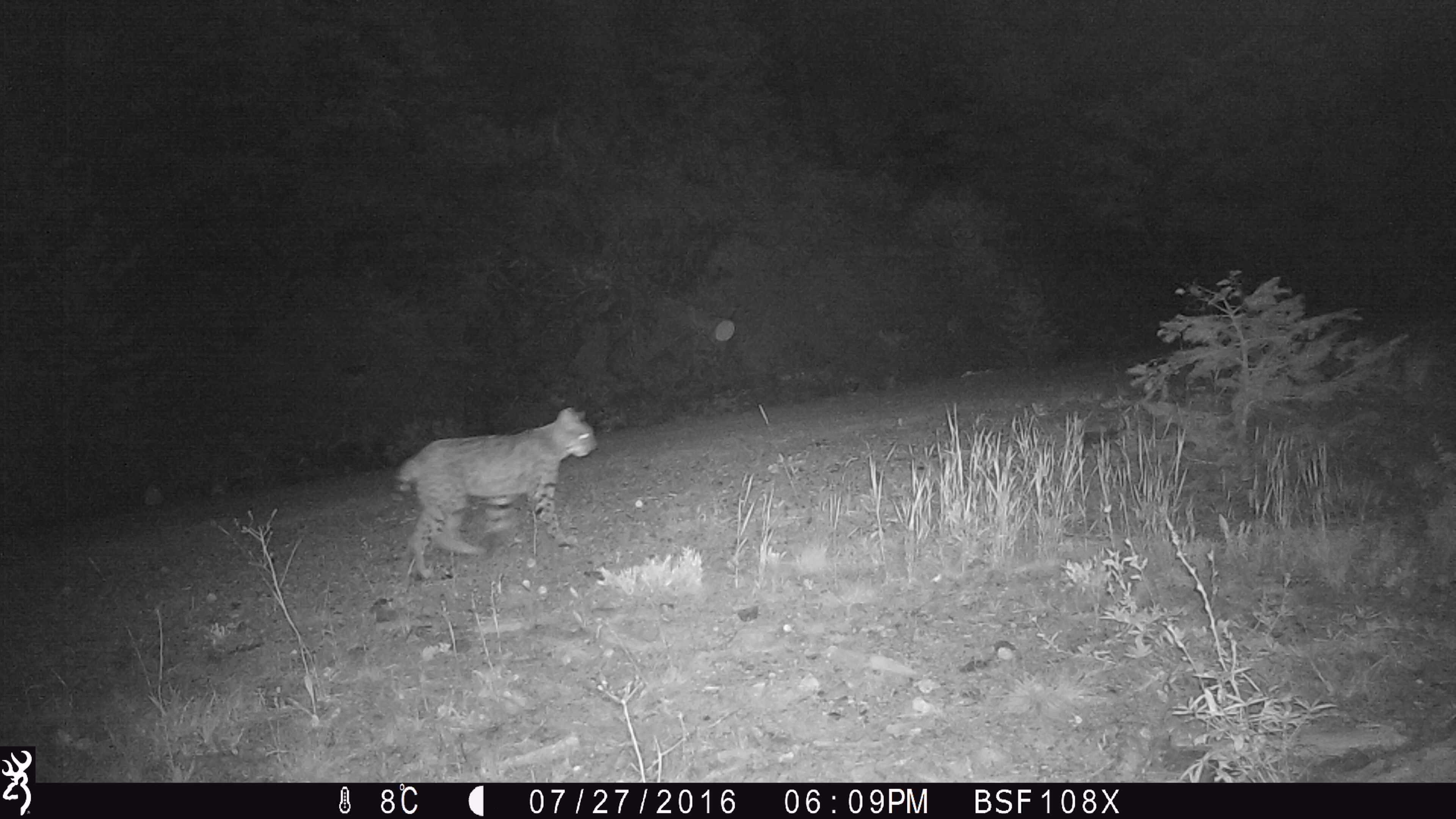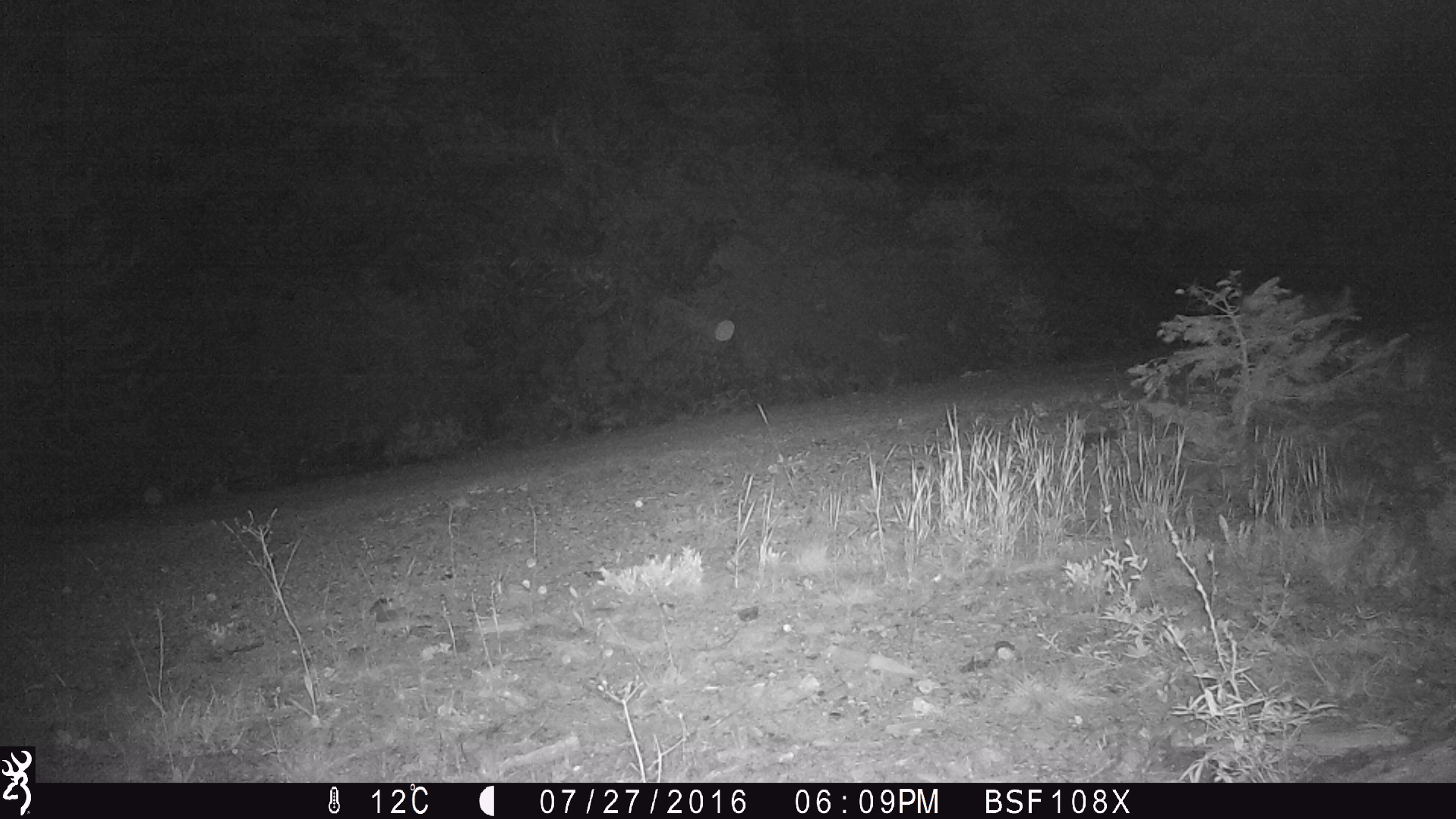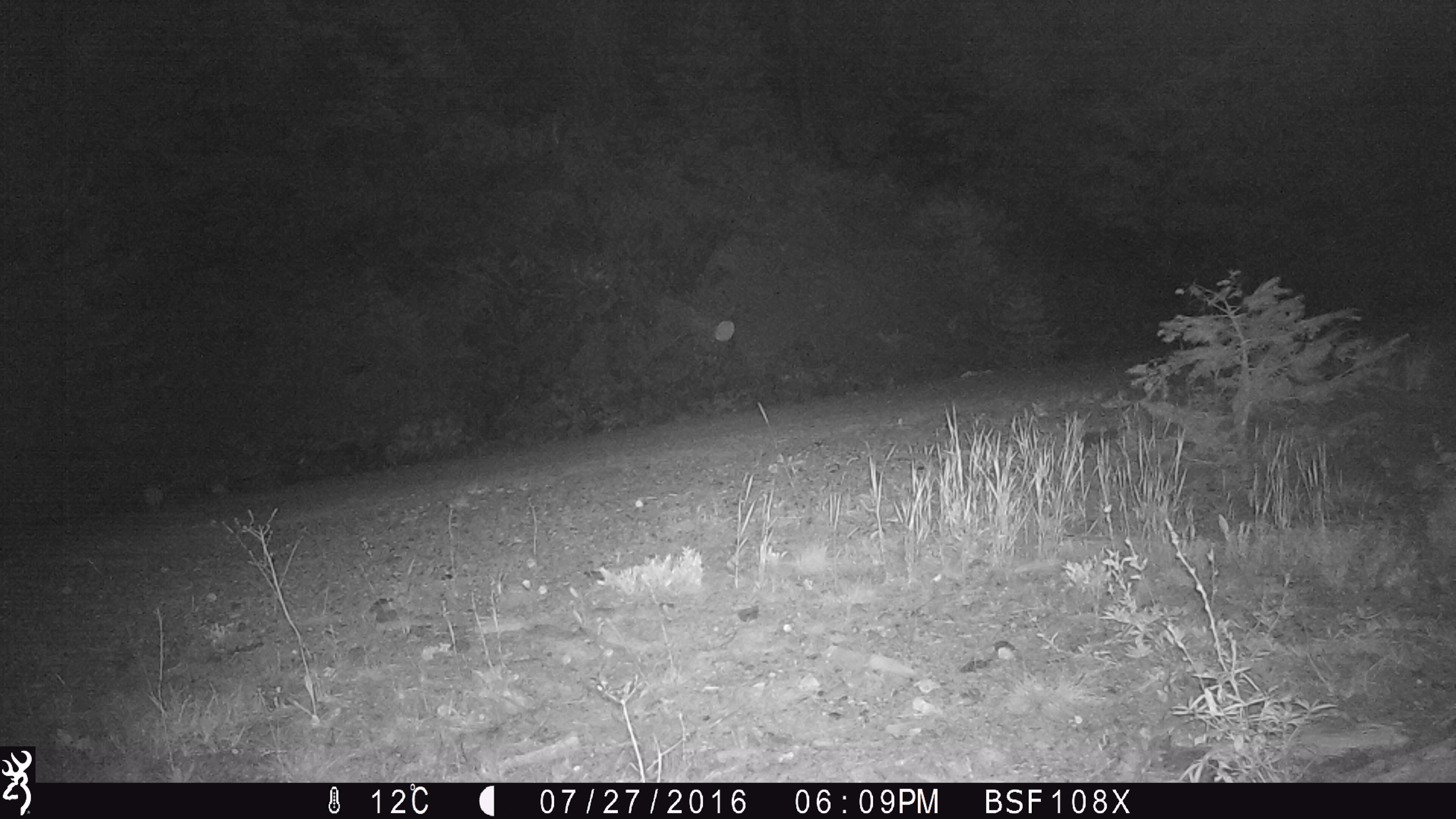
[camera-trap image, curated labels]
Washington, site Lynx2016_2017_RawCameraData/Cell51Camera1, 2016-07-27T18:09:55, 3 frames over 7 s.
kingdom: Animalia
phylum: Chordata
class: Mammalia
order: Carnivora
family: Felidae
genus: Lynx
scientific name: Lynx rufus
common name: bobcat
Lynx rufus (bobcat). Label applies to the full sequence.